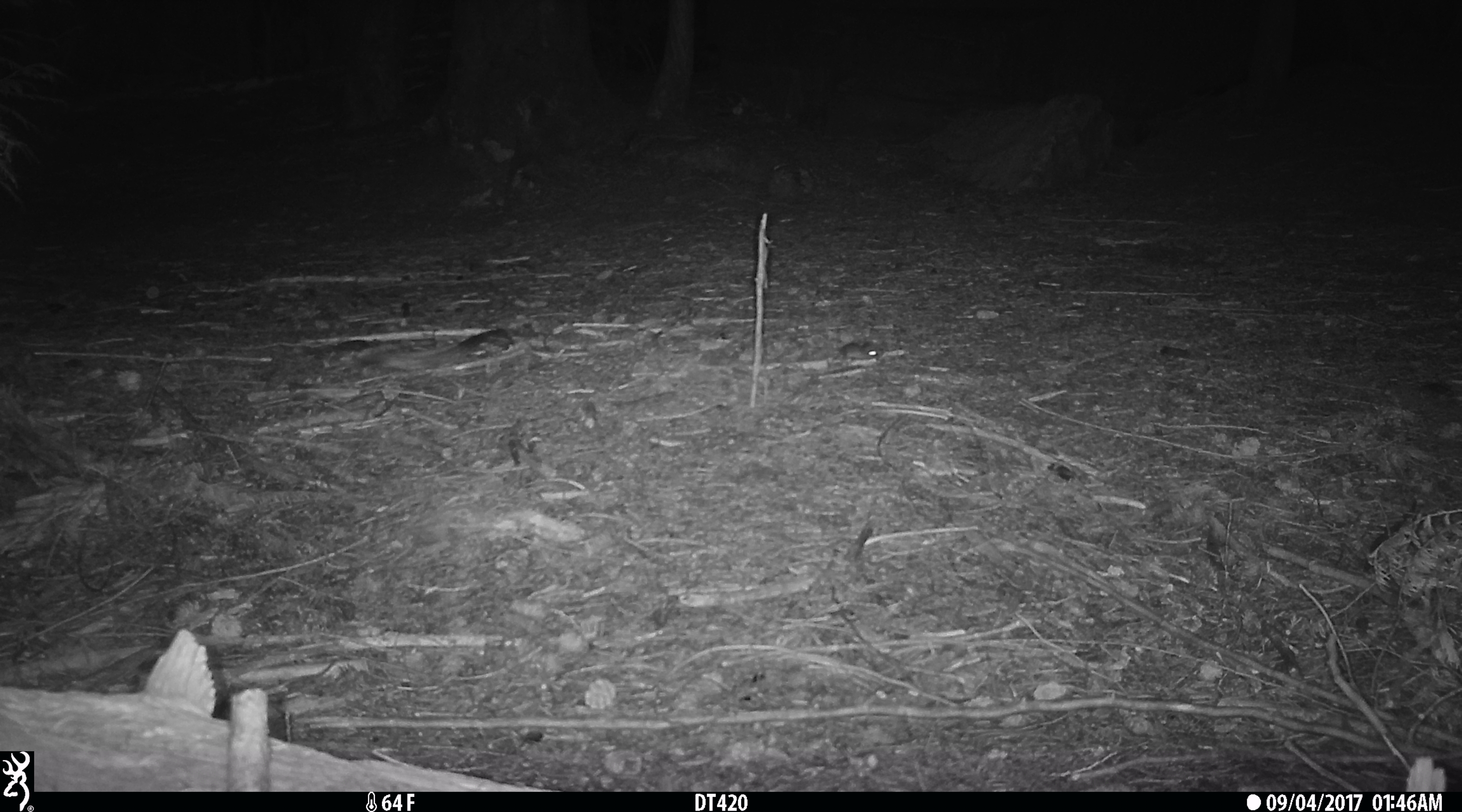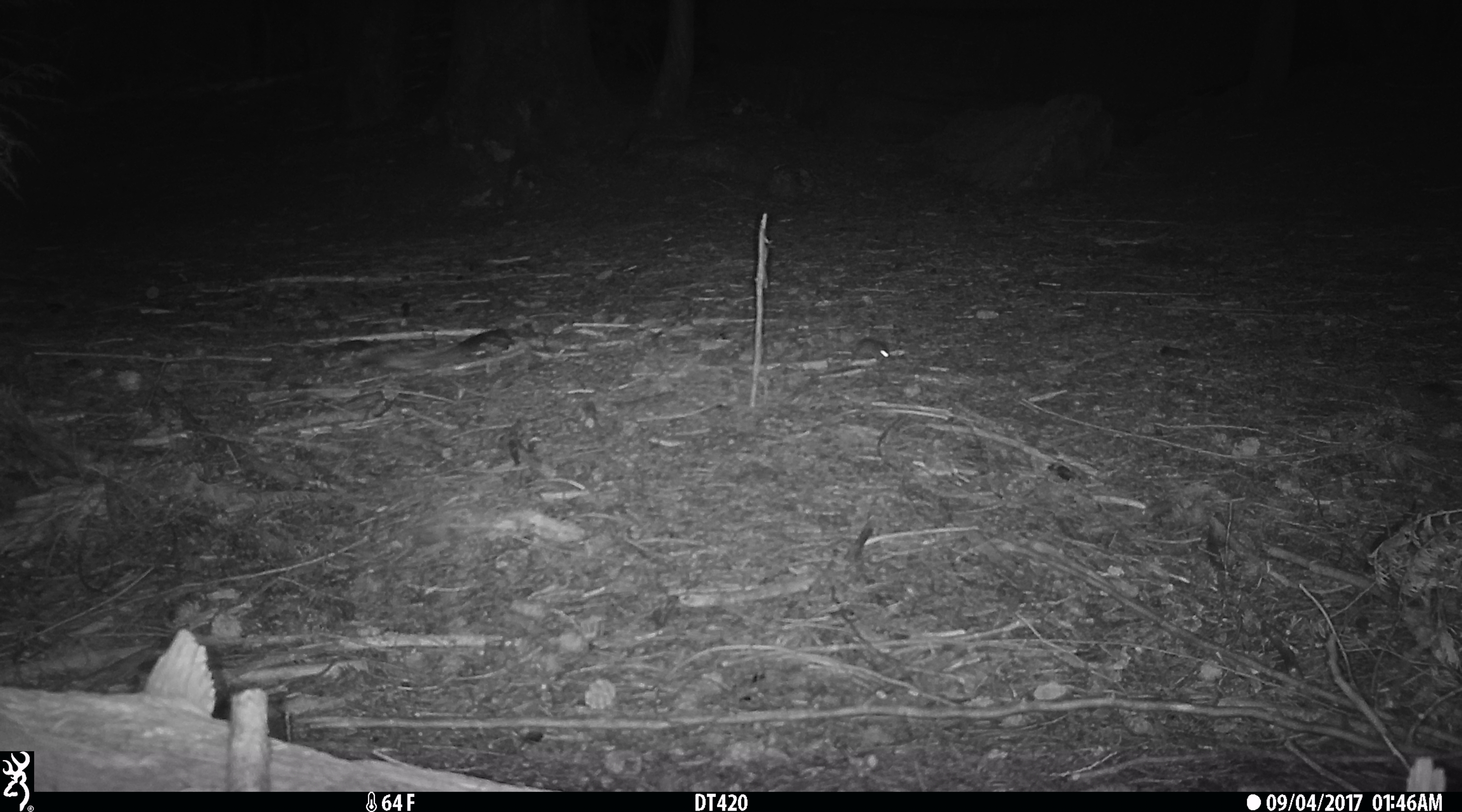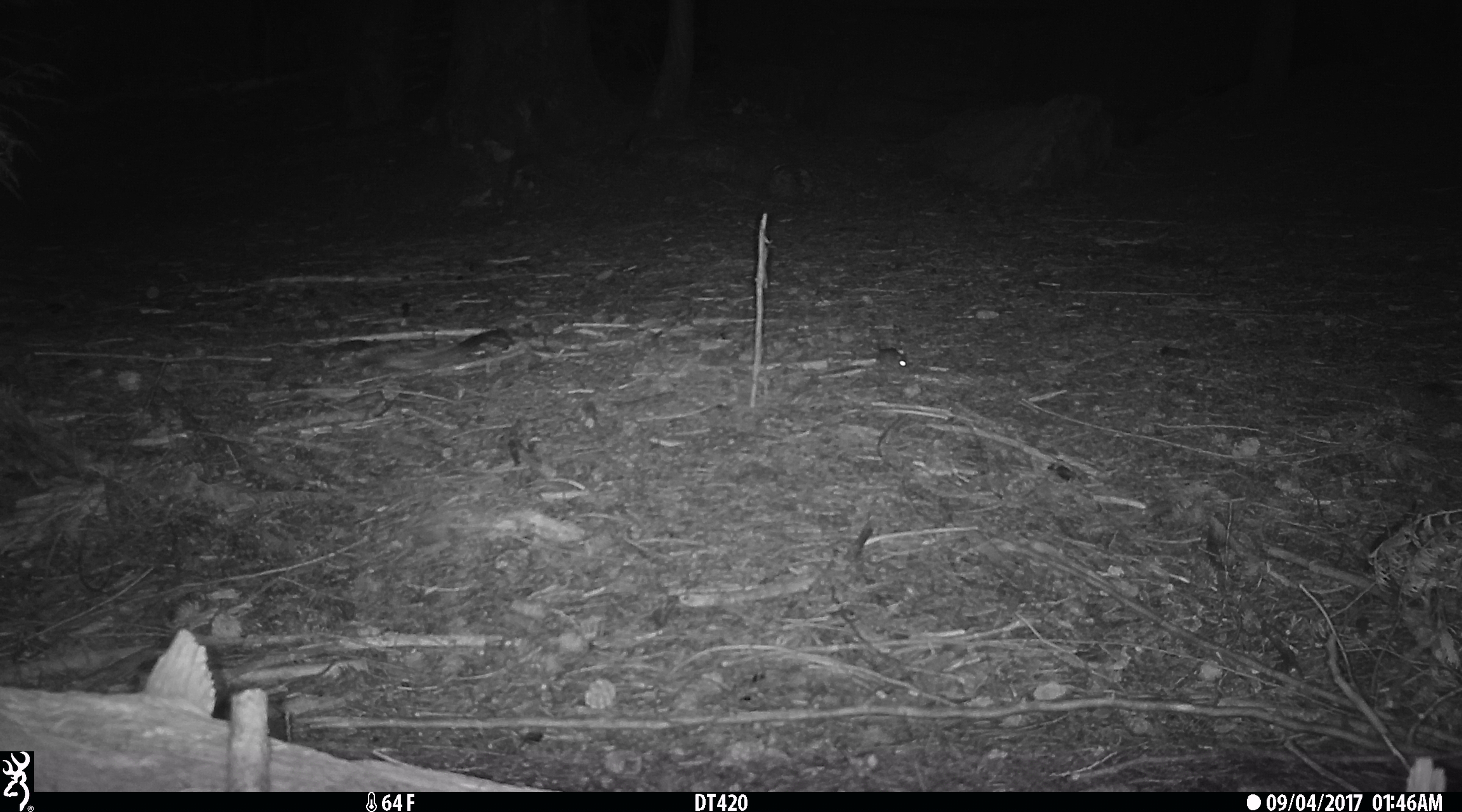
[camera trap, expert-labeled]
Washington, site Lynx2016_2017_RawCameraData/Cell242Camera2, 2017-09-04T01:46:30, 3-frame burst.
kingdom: Animalia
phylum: Chordata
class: Mammalia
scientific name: Mammalia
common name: small mammal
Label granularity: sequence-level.